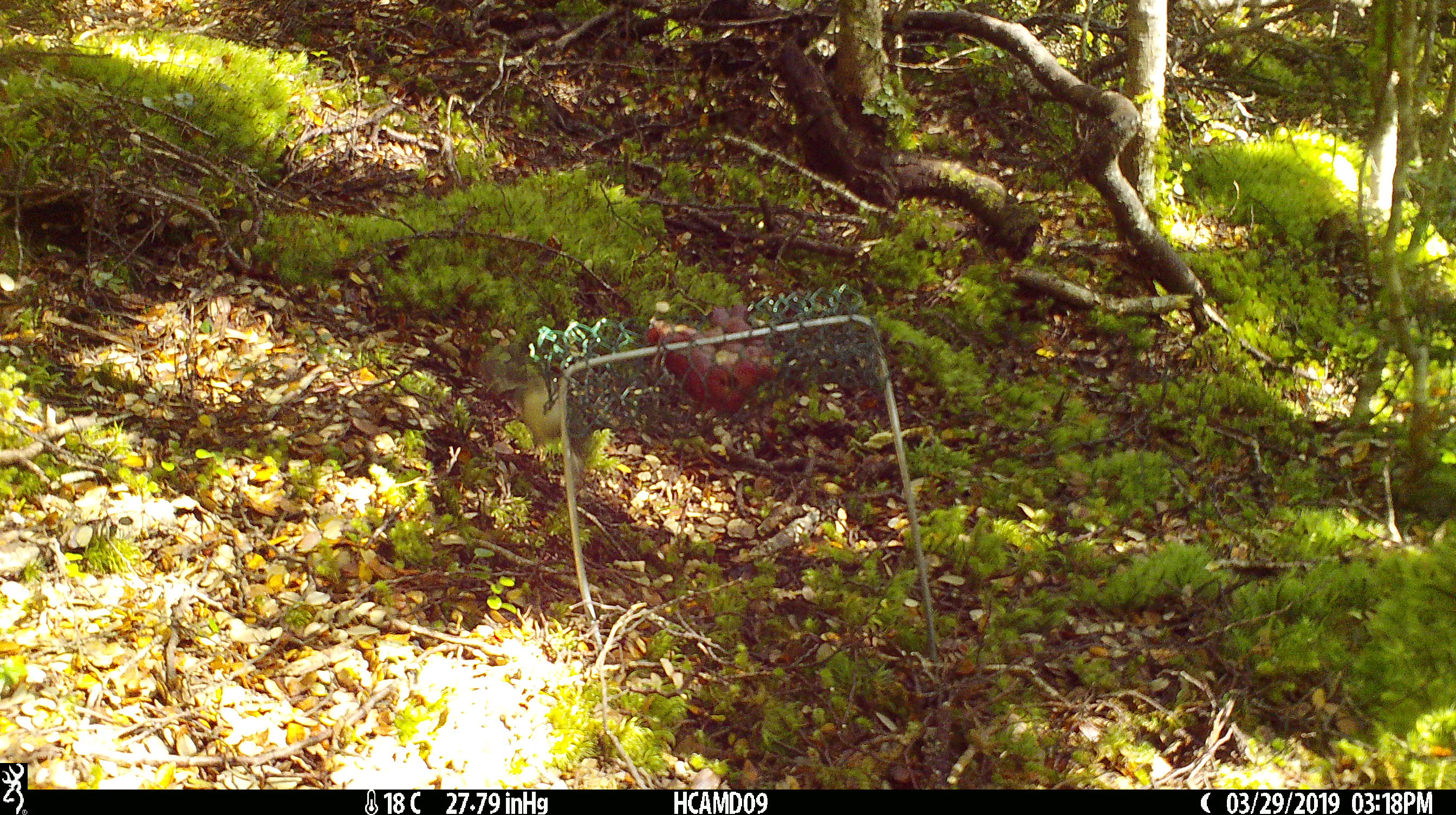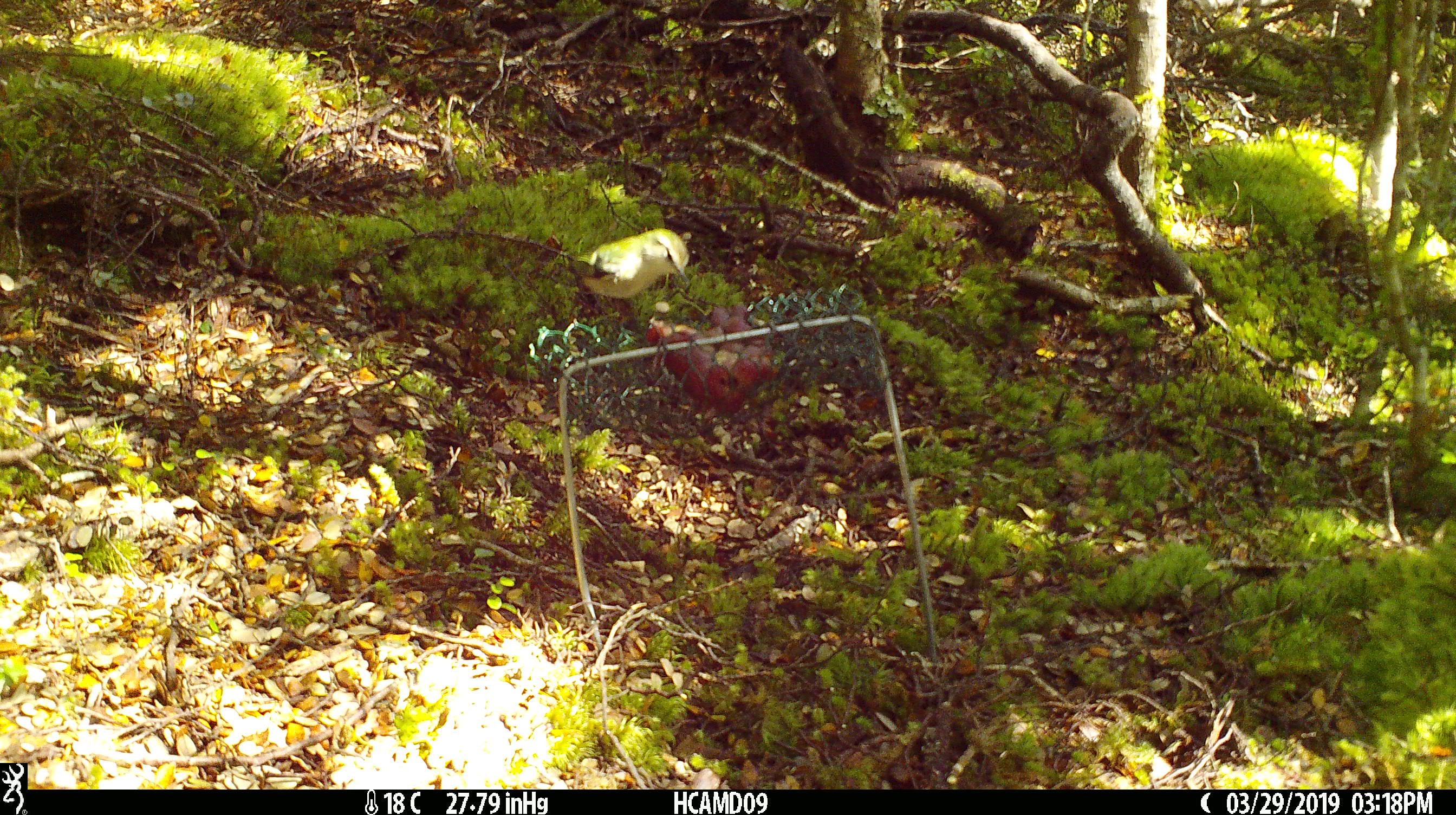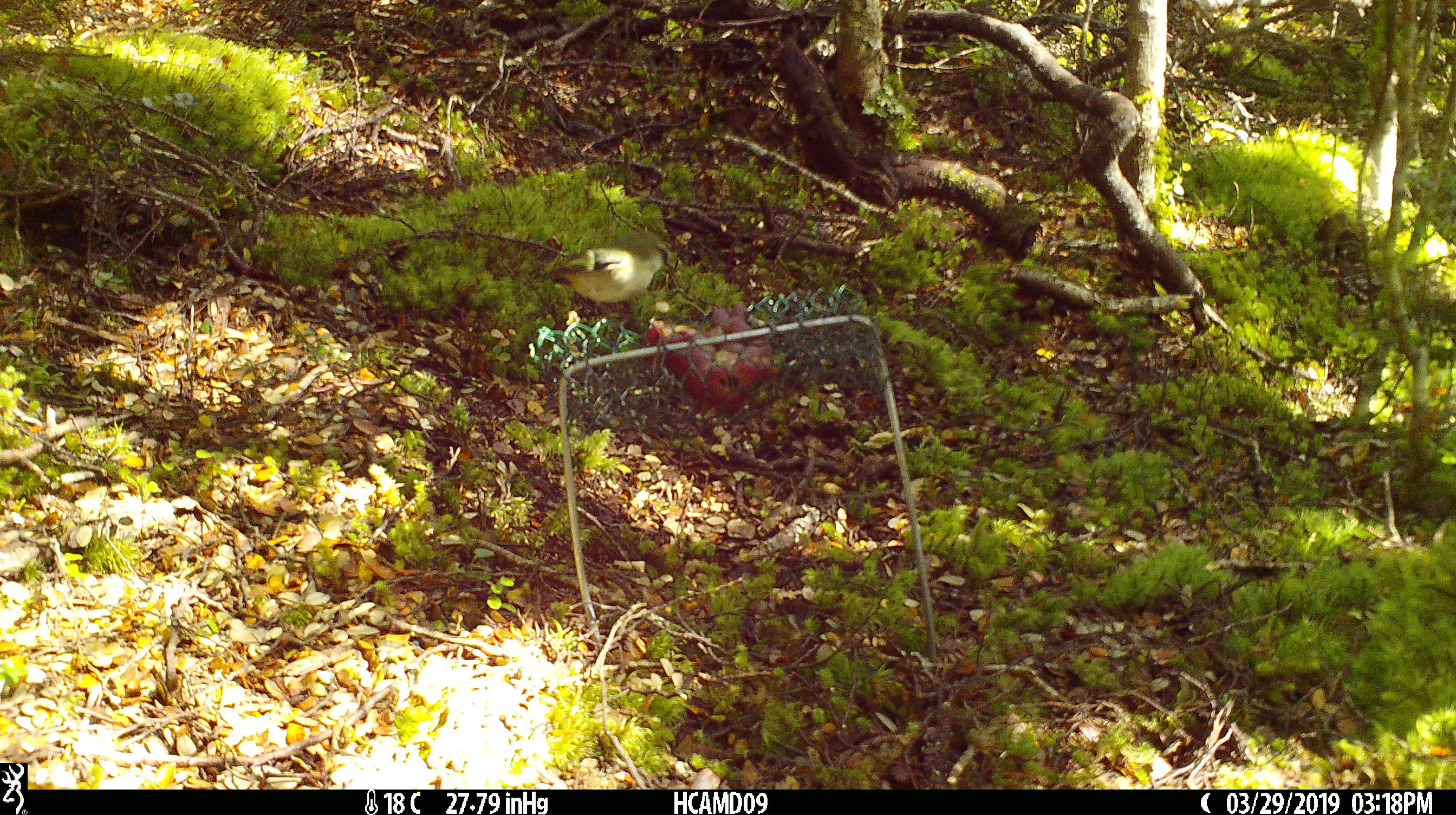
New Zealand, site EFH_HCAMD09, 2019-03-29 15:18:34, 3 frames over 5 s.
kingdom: Animalia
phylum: Chordata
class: Aves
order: Passeriformes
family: Acanthisittidae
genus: Acanthisitta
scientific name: Acanthisitta chloris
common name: rifleman